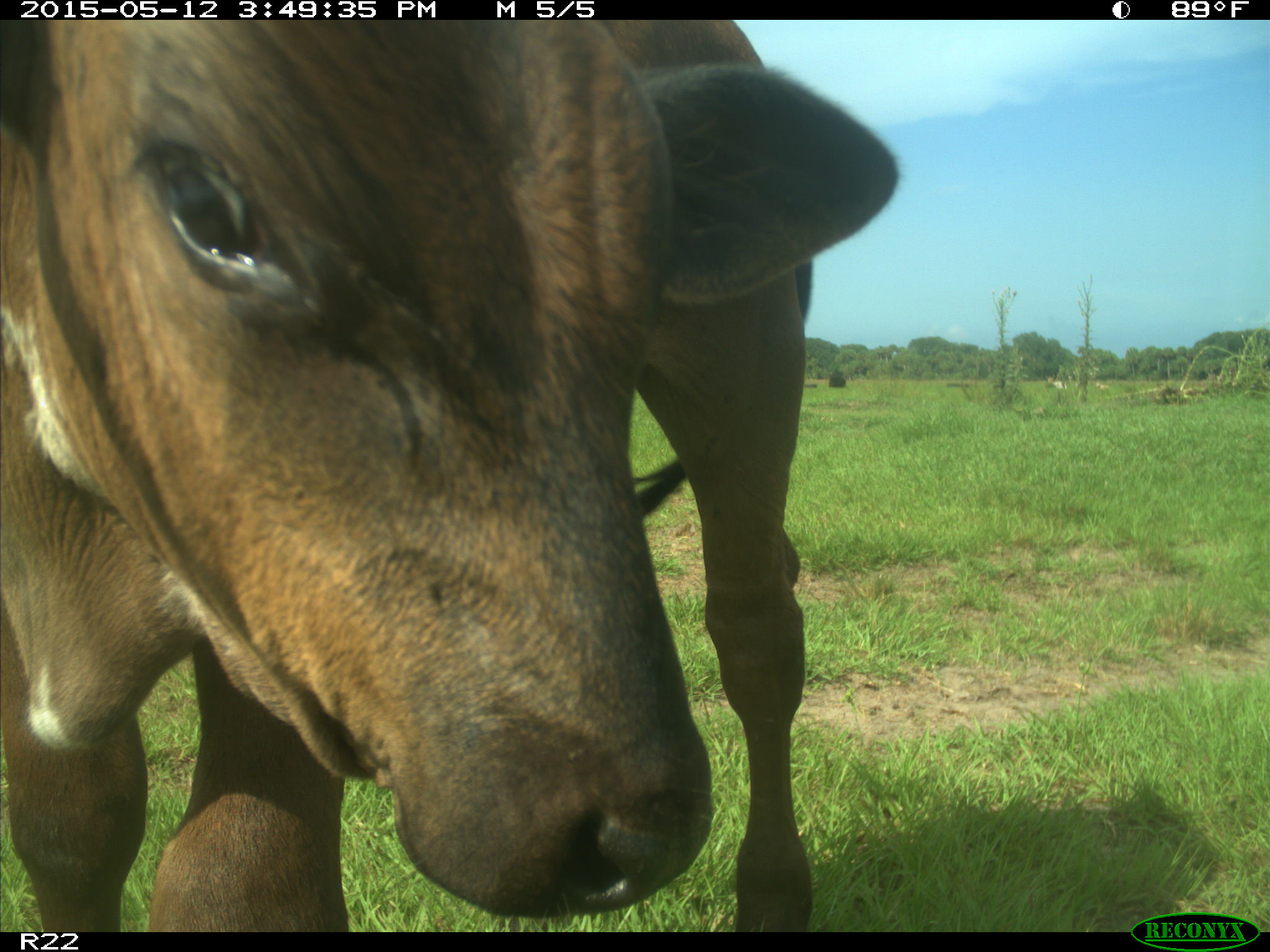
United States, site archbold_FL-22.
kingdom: Animalia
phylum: Chordata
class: Mammalia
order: Artiodactyla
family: Bovidae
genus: Bos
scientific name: Bos taurus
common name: domestic cow